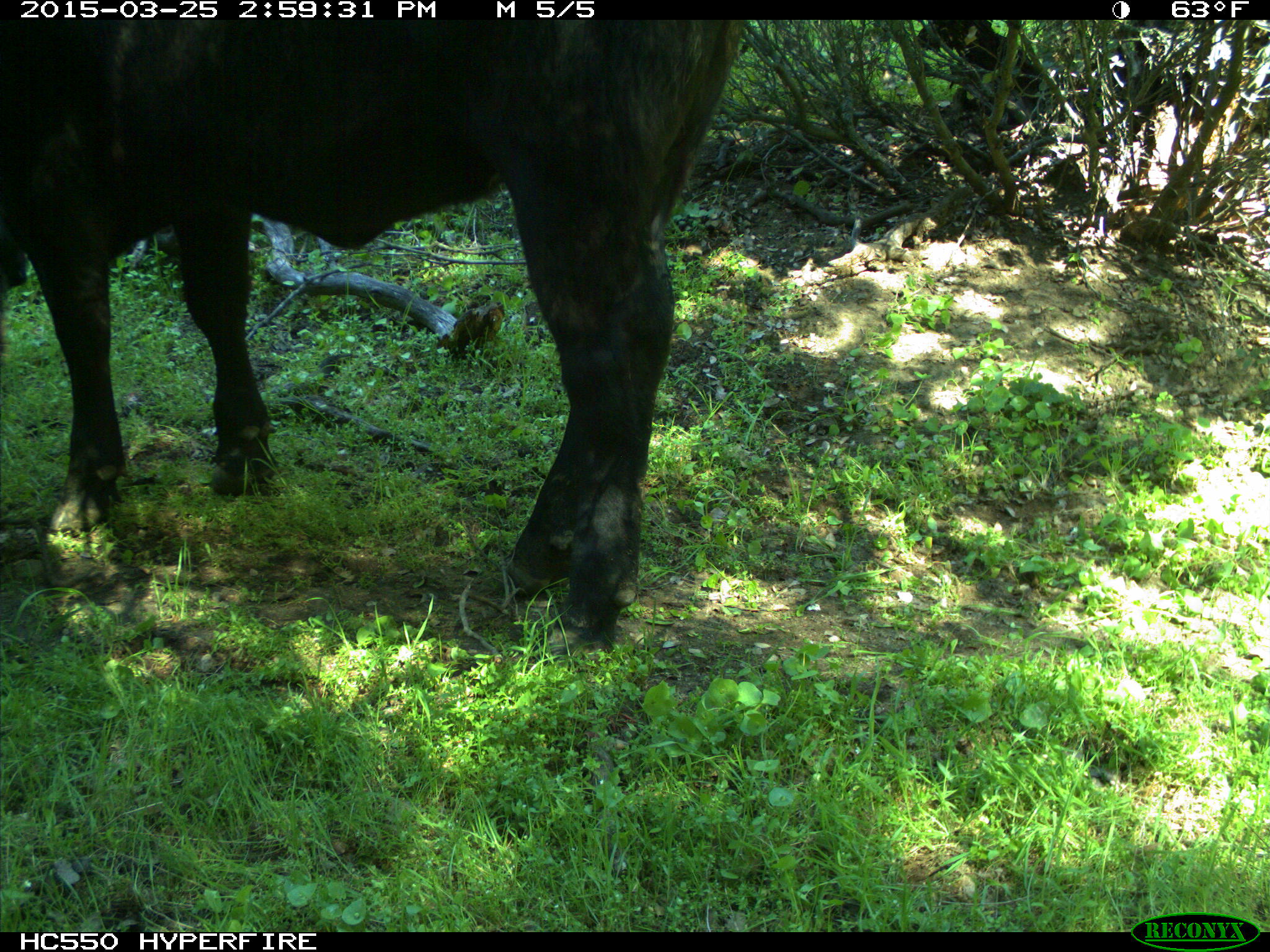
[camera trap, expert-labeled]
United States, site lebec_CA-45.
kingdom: Animalia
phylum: Chordata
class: Mammalia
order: Artiodactyla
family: Bovidae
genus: Bos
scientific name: Bos taurus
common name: domestic cow